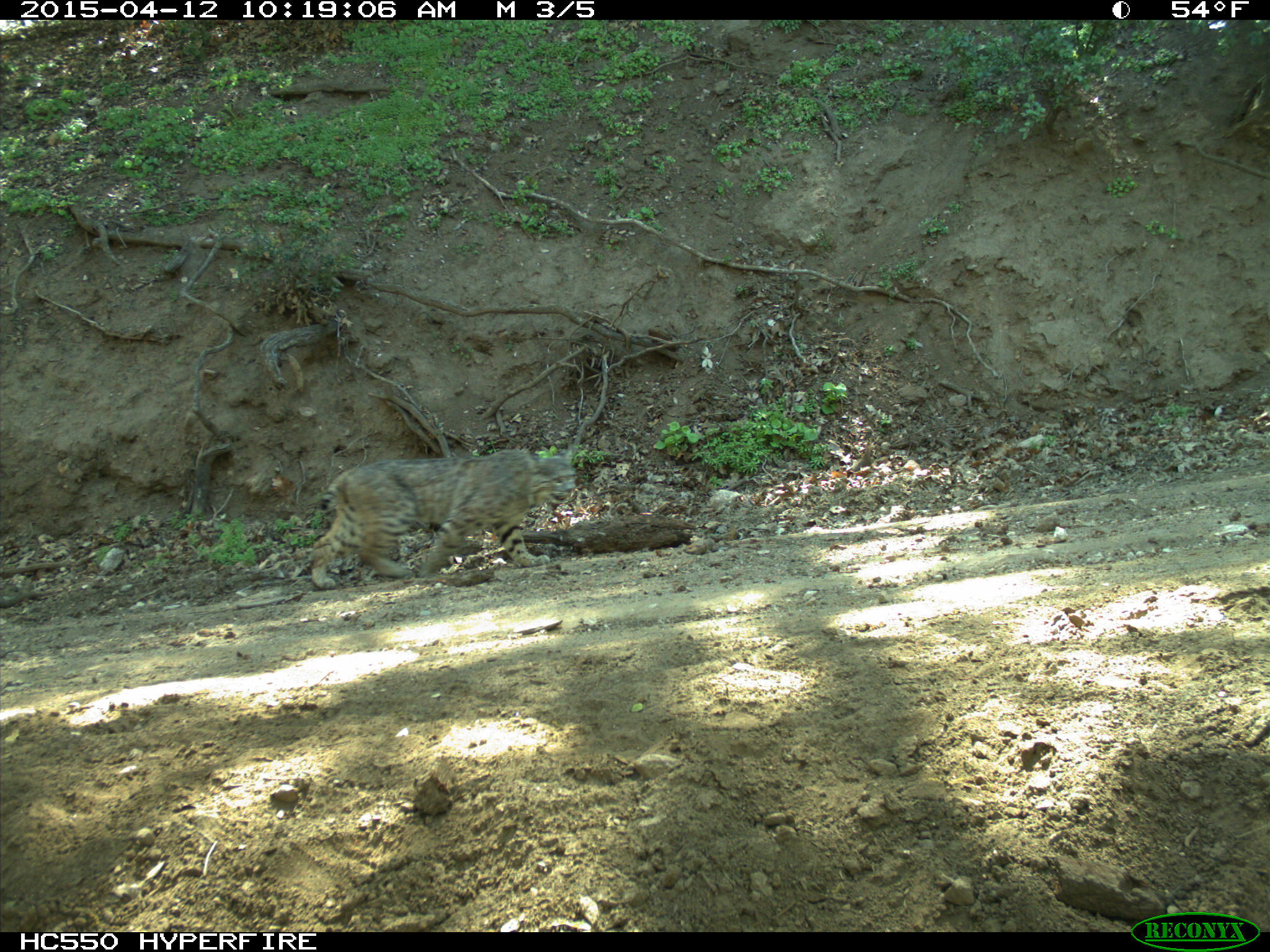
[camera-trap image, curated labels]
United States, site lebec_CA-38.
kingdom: Animalia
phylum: Chordata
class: Mammalia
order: Carnivora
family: Felidae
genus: Lynx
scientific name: Lynx rufus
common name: bobcat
Lynx rufus (bobcat).